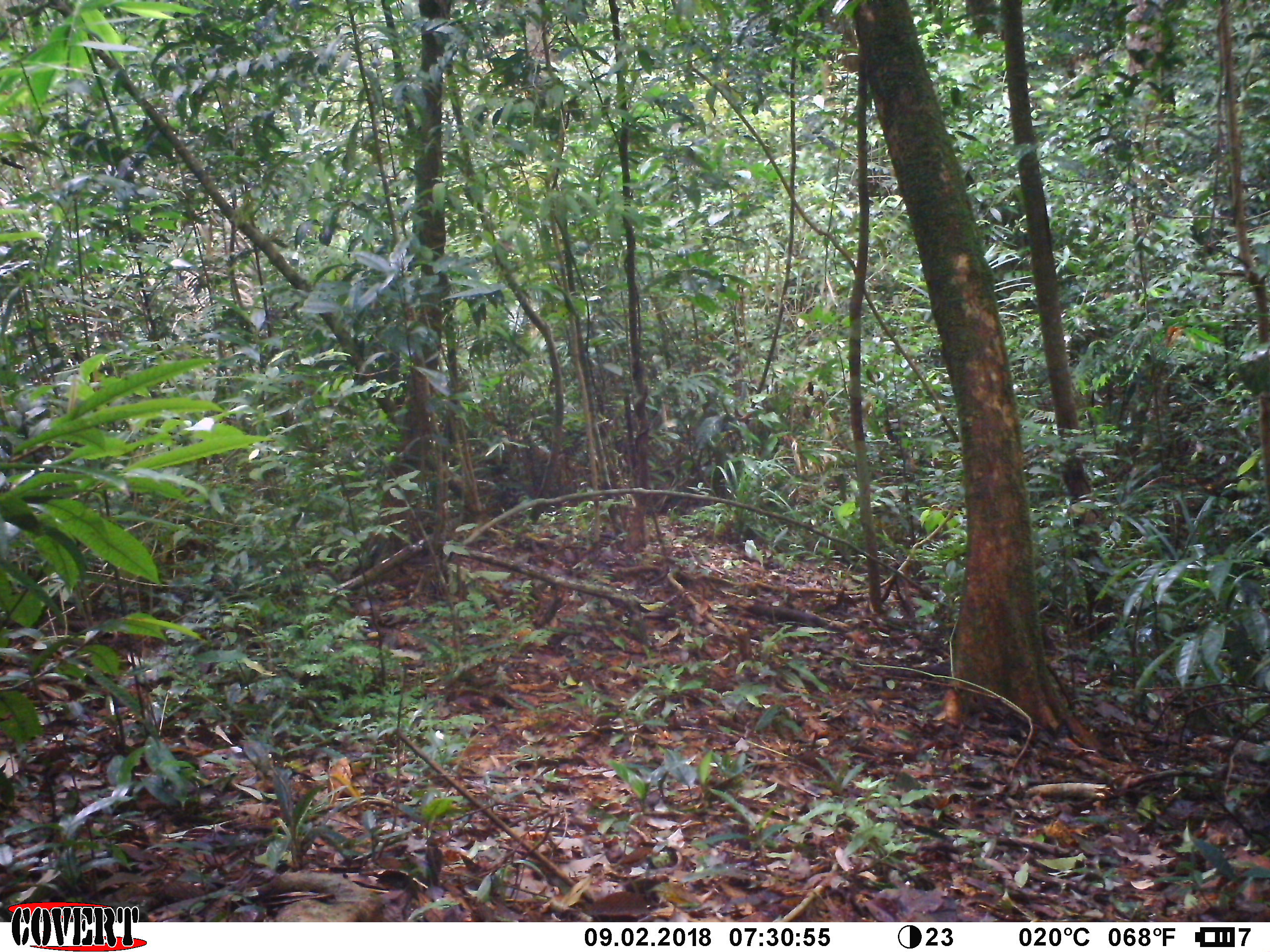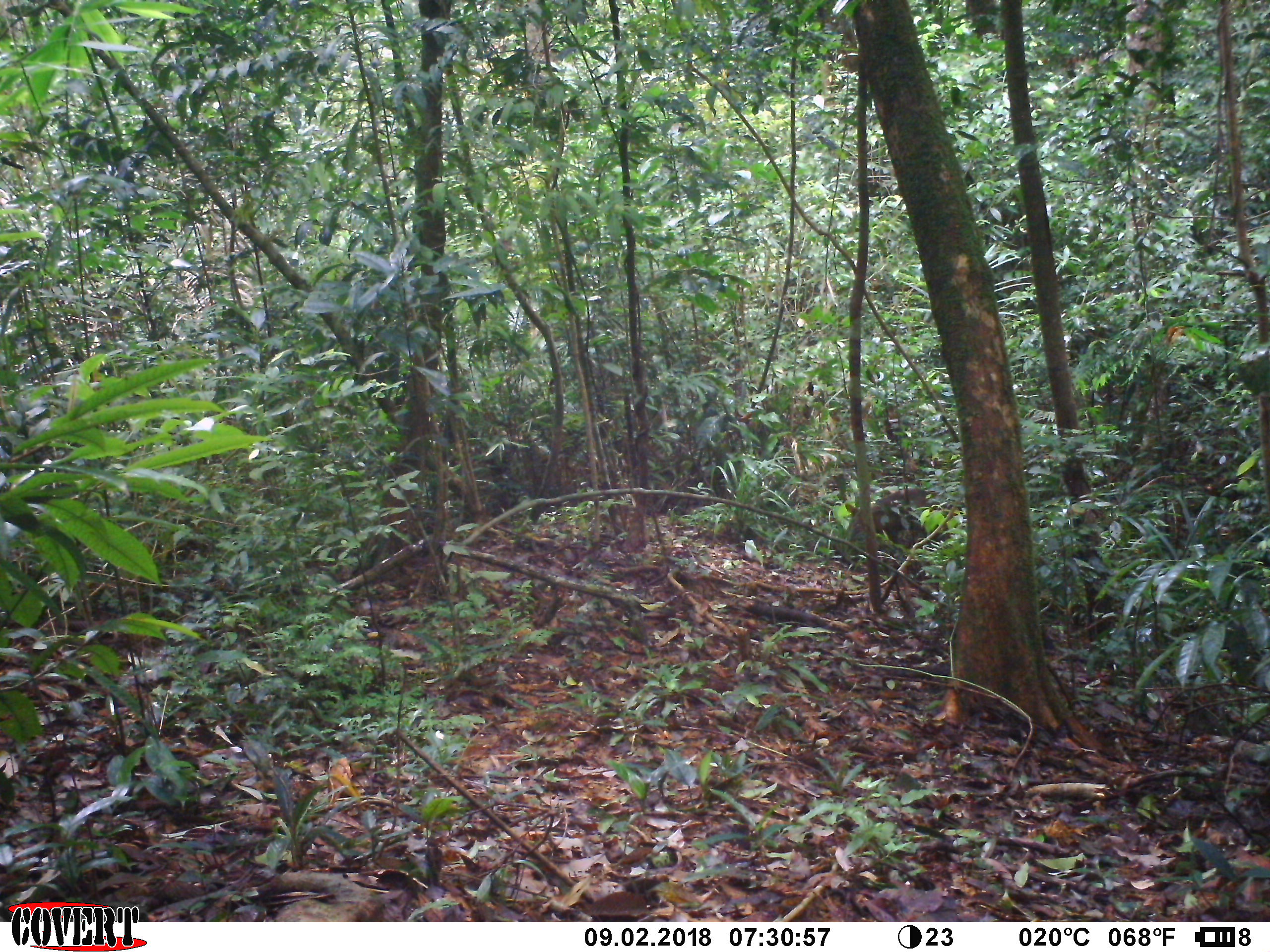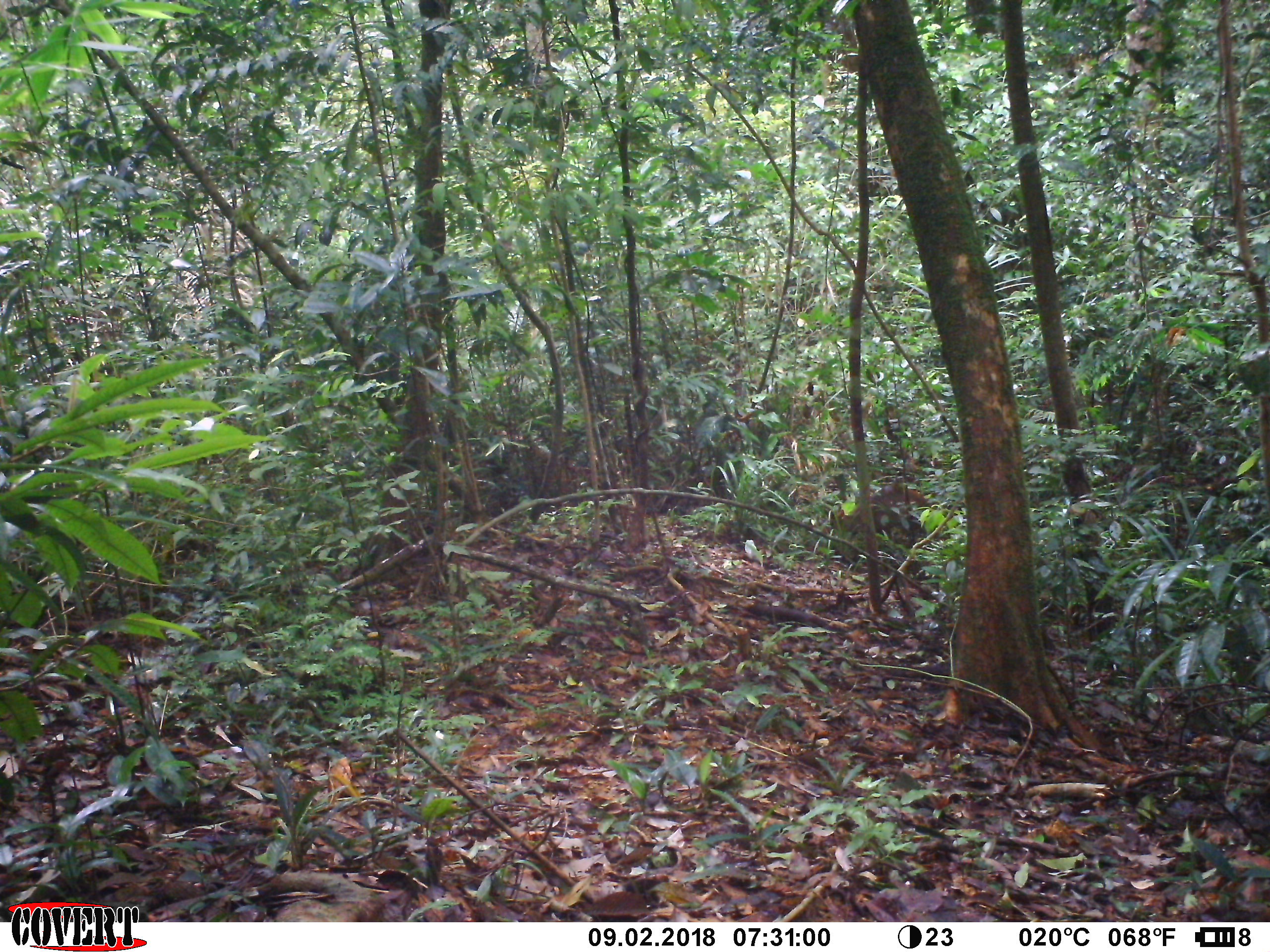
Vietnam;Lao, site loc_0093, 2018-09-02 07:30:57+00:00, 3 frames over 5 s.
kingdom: Animalia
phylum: Chordata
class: Mammalia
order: Artiodactyla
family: Cervidae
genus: Muntiacus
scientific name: Muntiacus rooseveltorum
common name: roosevelt's muntjac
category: roosevelts muntjac group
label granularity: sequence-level